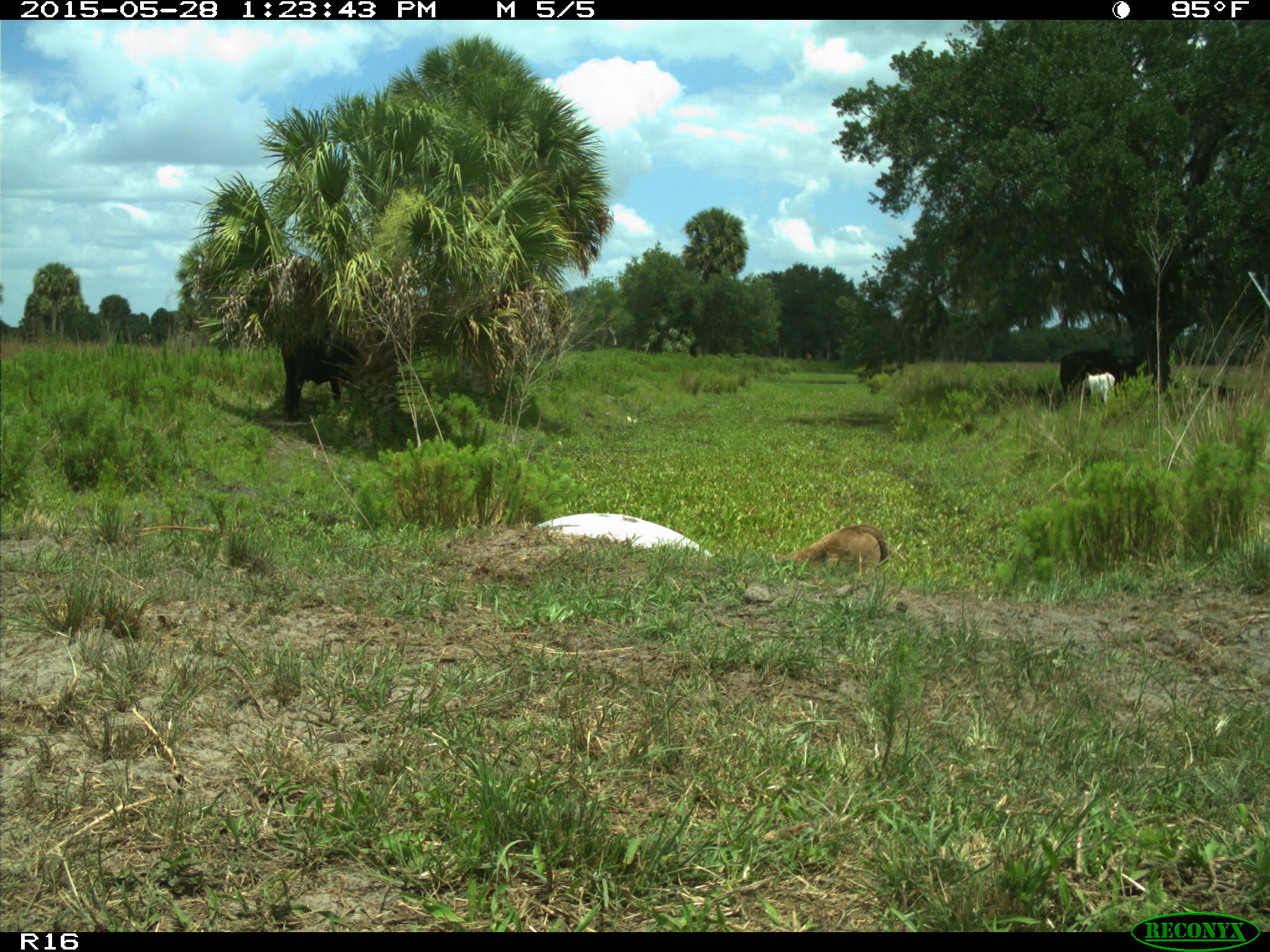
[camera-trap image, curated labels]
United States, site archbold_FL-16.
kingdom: Animalia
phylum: Chordata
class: Mammalia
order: Artiodactyla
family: Bovidae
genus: Bos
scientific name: Bos taurus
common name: domestic cow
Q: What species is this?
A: Bos taurus (domestic cow).